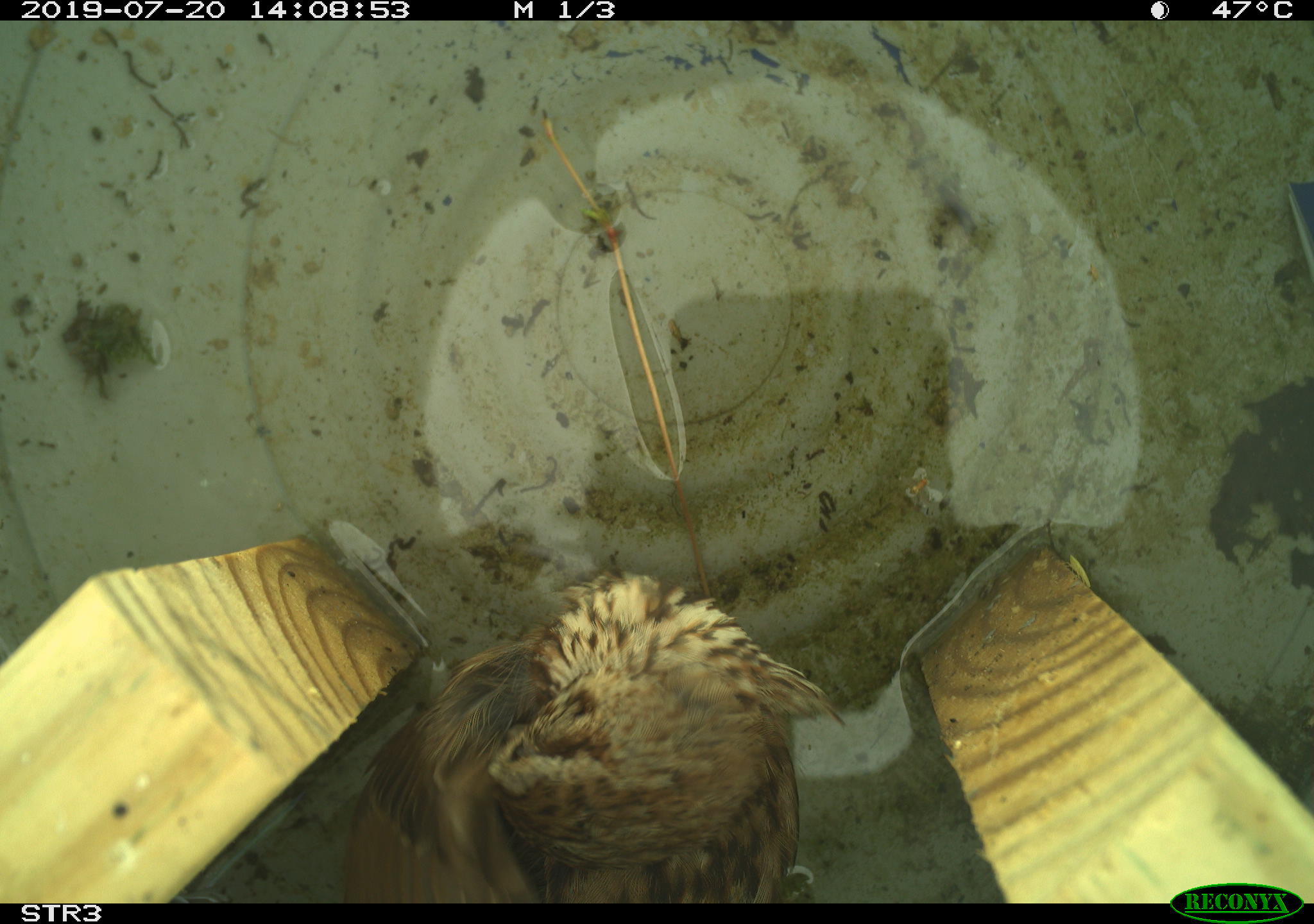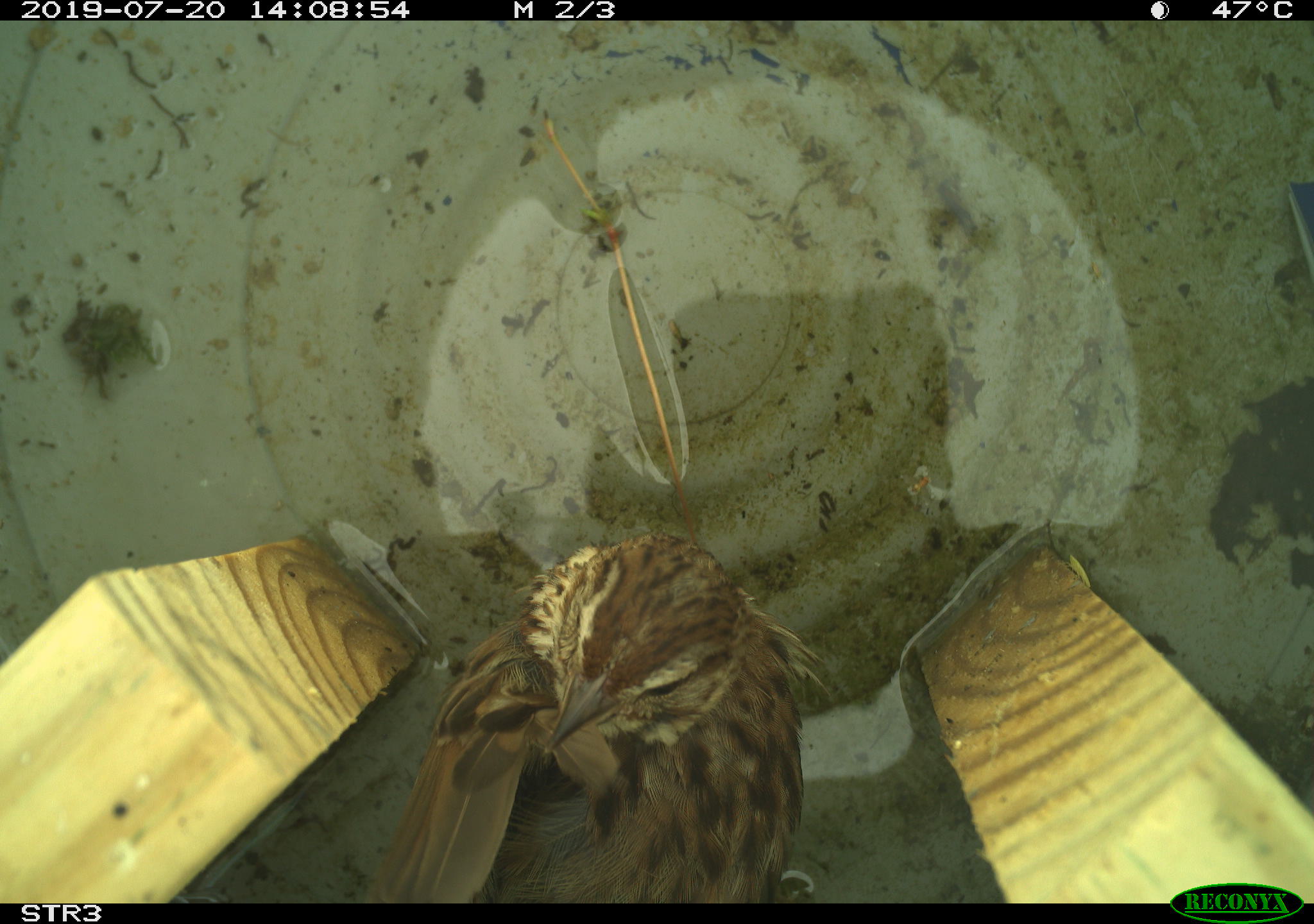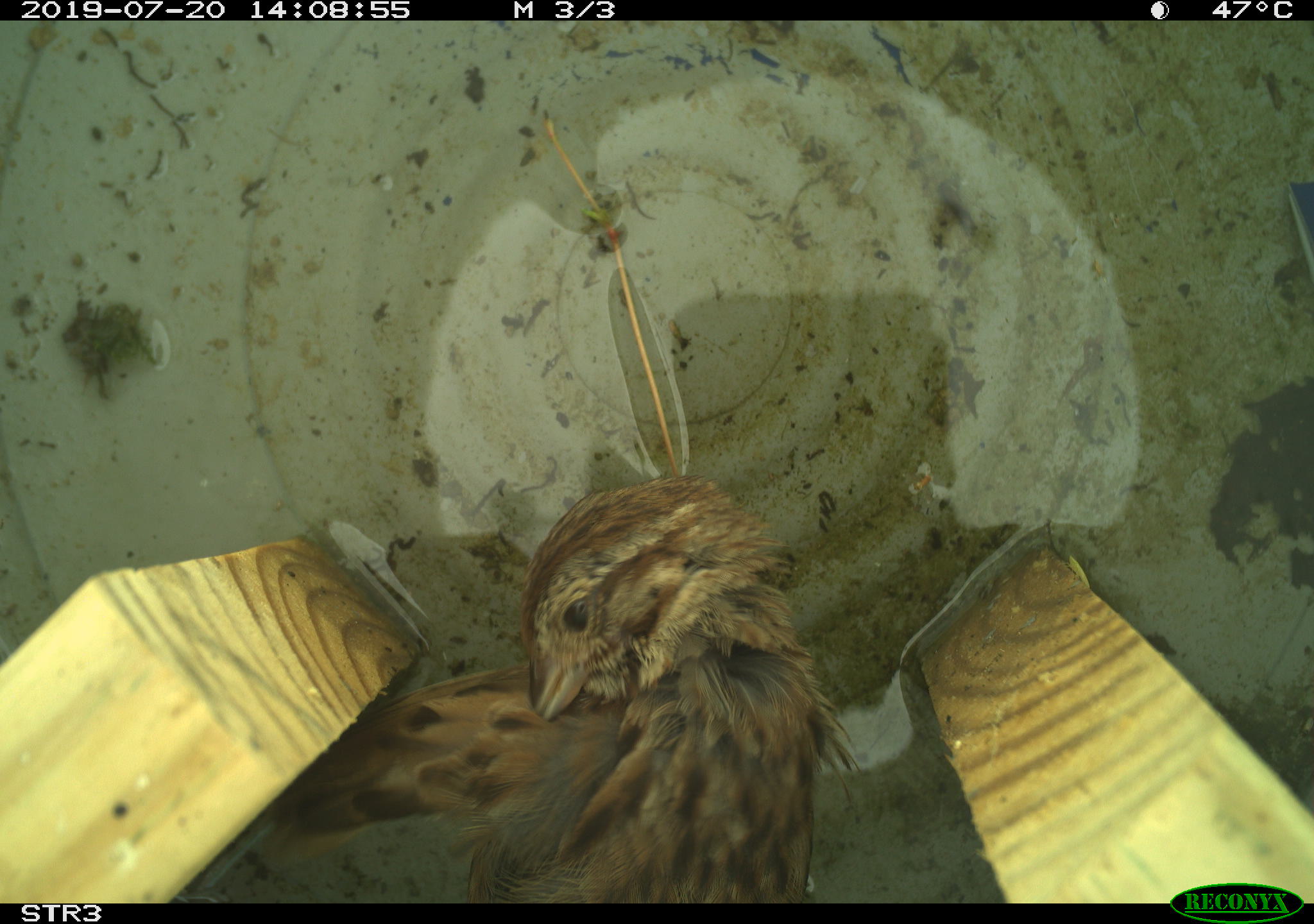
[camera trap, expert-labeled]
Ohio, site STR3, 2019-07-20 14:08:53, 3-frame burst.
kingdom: Animalia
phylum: Chordata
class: Aves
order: Passeriformes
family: Passerellidae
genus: Melospiza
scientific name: Melospiza melodia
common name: song sparrow